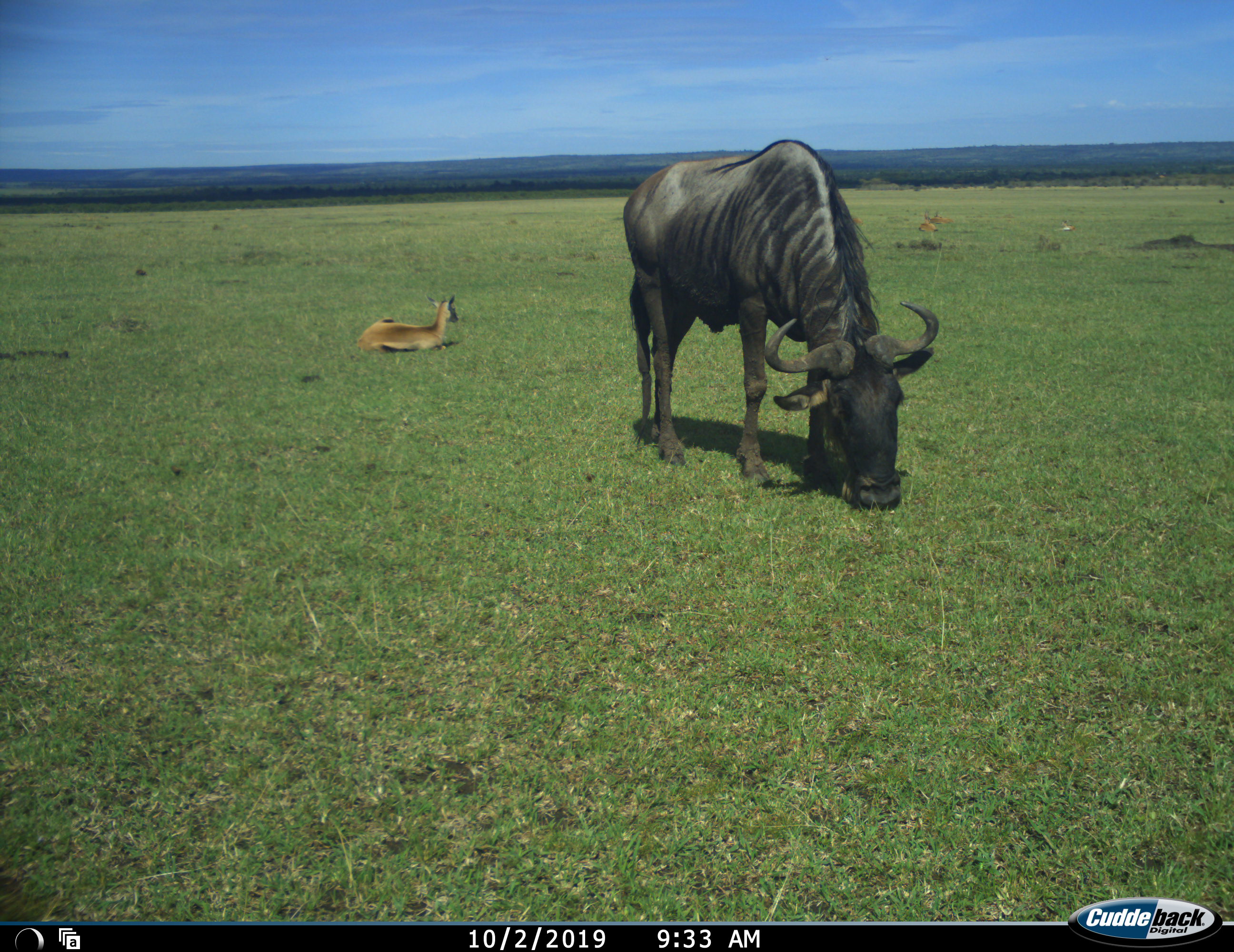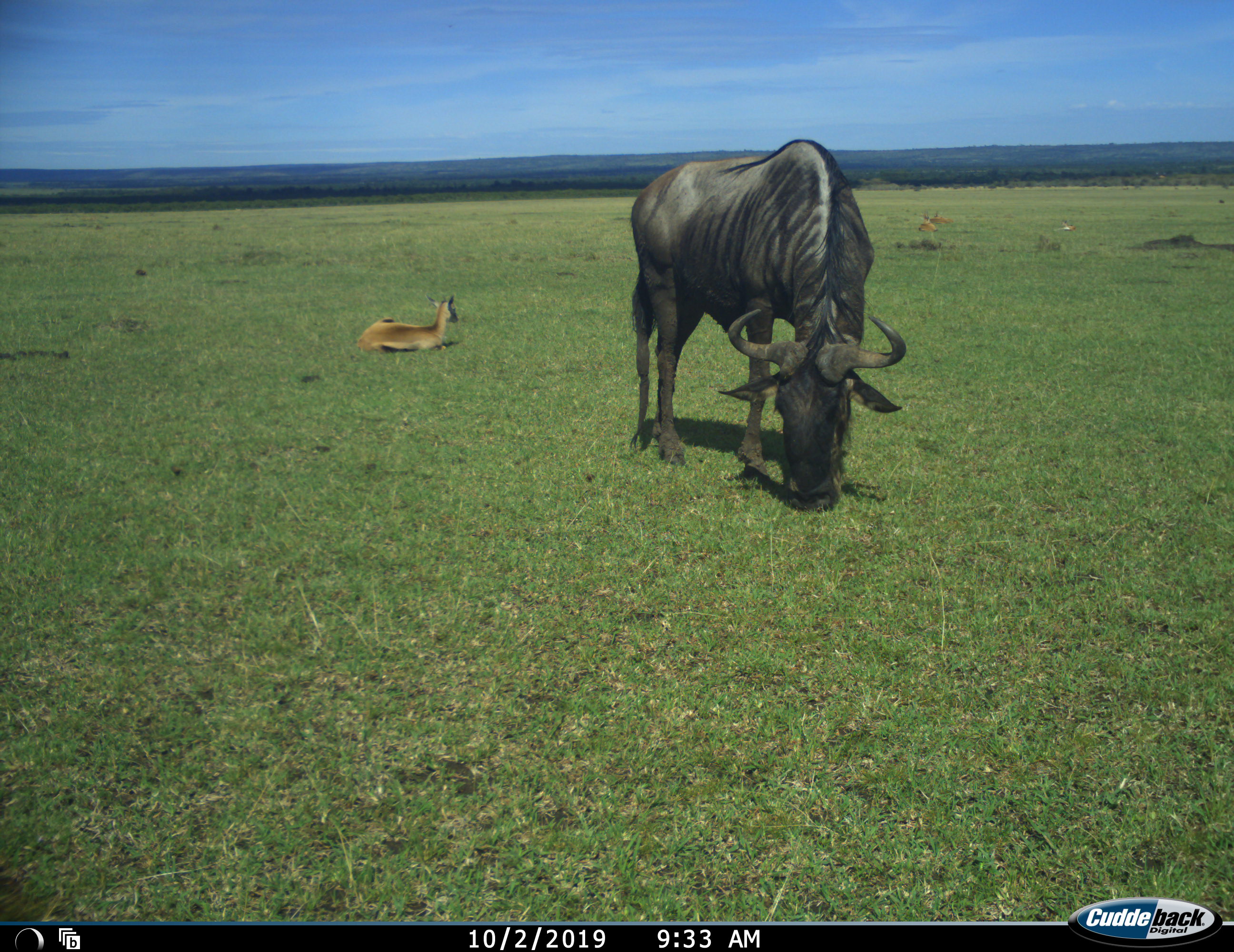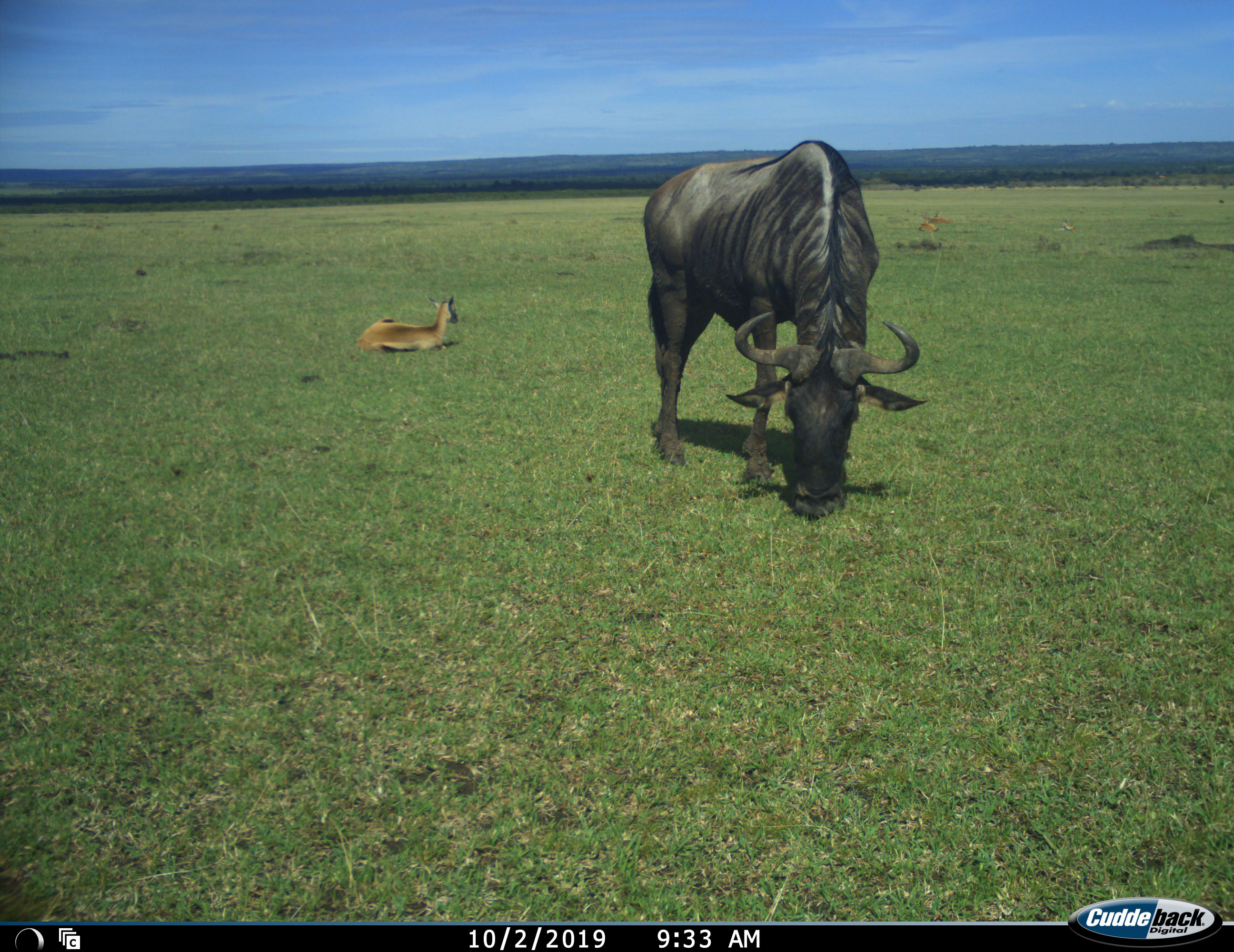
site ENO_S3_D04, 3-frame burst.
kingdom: Animalia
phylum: Chordata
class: Mammalia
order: Artiodactyla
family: Bovidae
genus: Aepyceros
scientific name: Aepyceros melampus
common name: impala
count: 3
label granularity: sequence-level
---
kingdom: Animalia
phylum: Chordata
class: Mammalia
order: Artiodactyla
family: Bovidae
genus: Connochaetes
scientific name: Connochaetes taurinus taurinus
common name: blue wildebeest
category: wildebeestblue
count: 1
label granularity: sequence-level